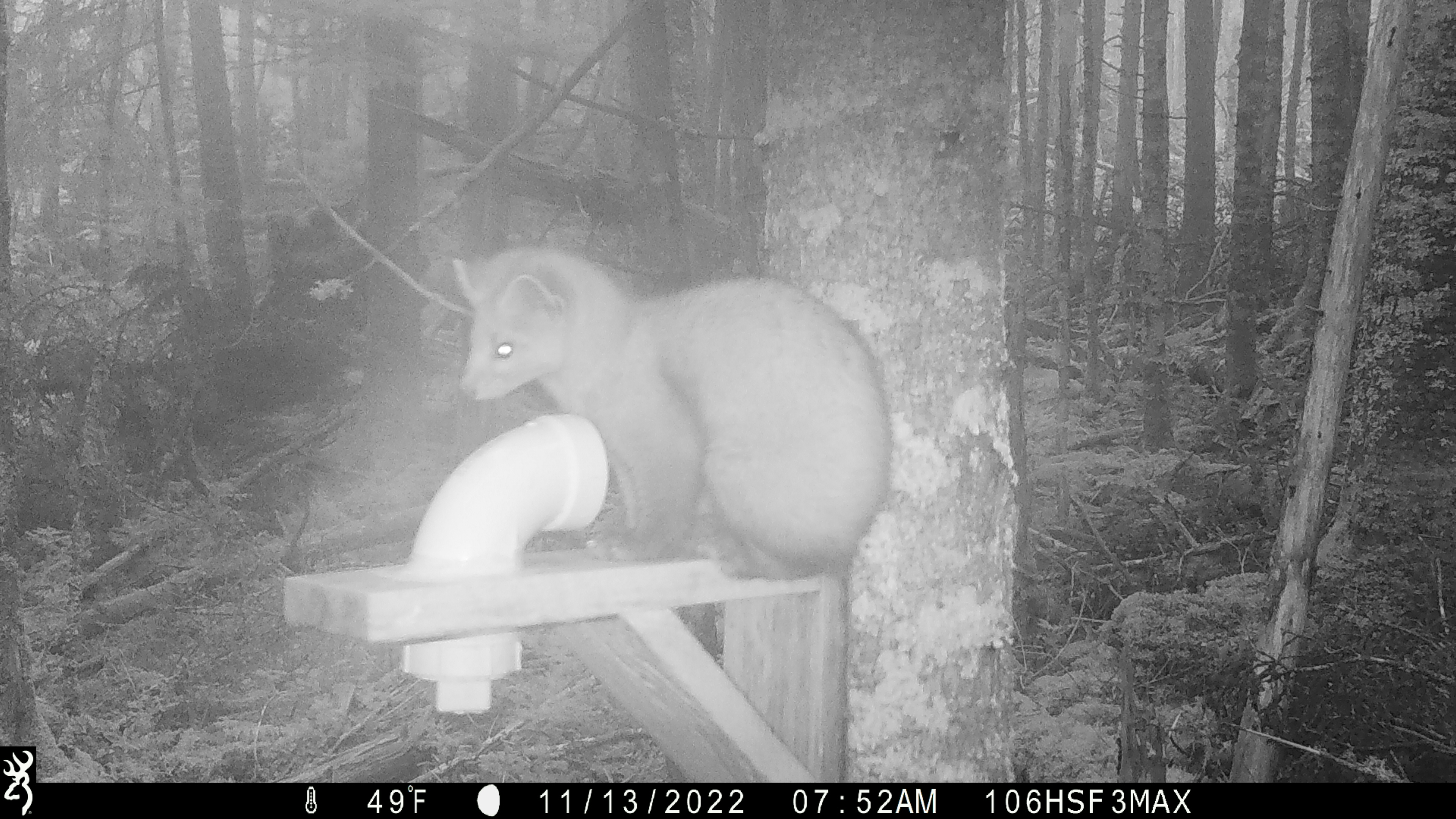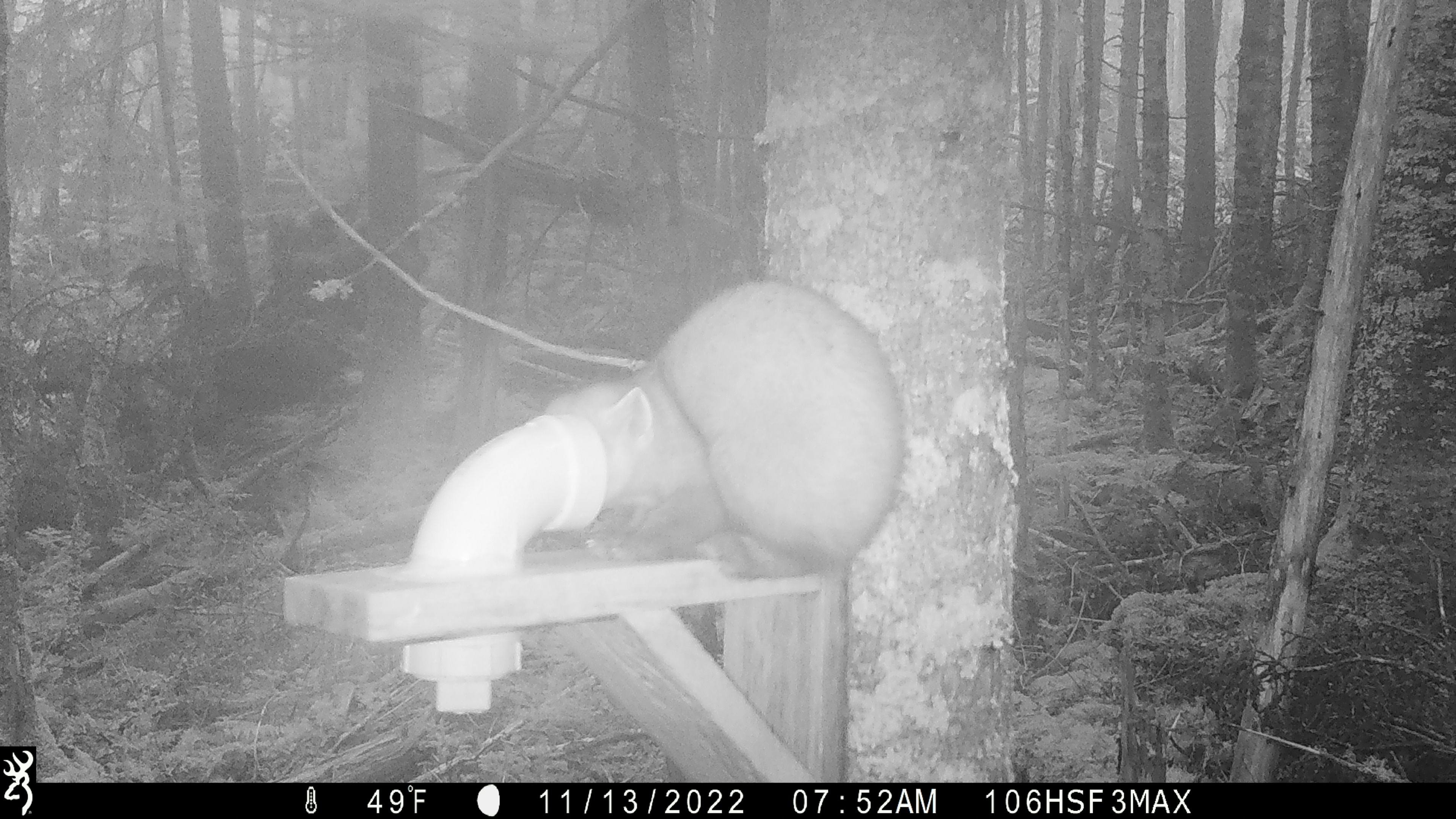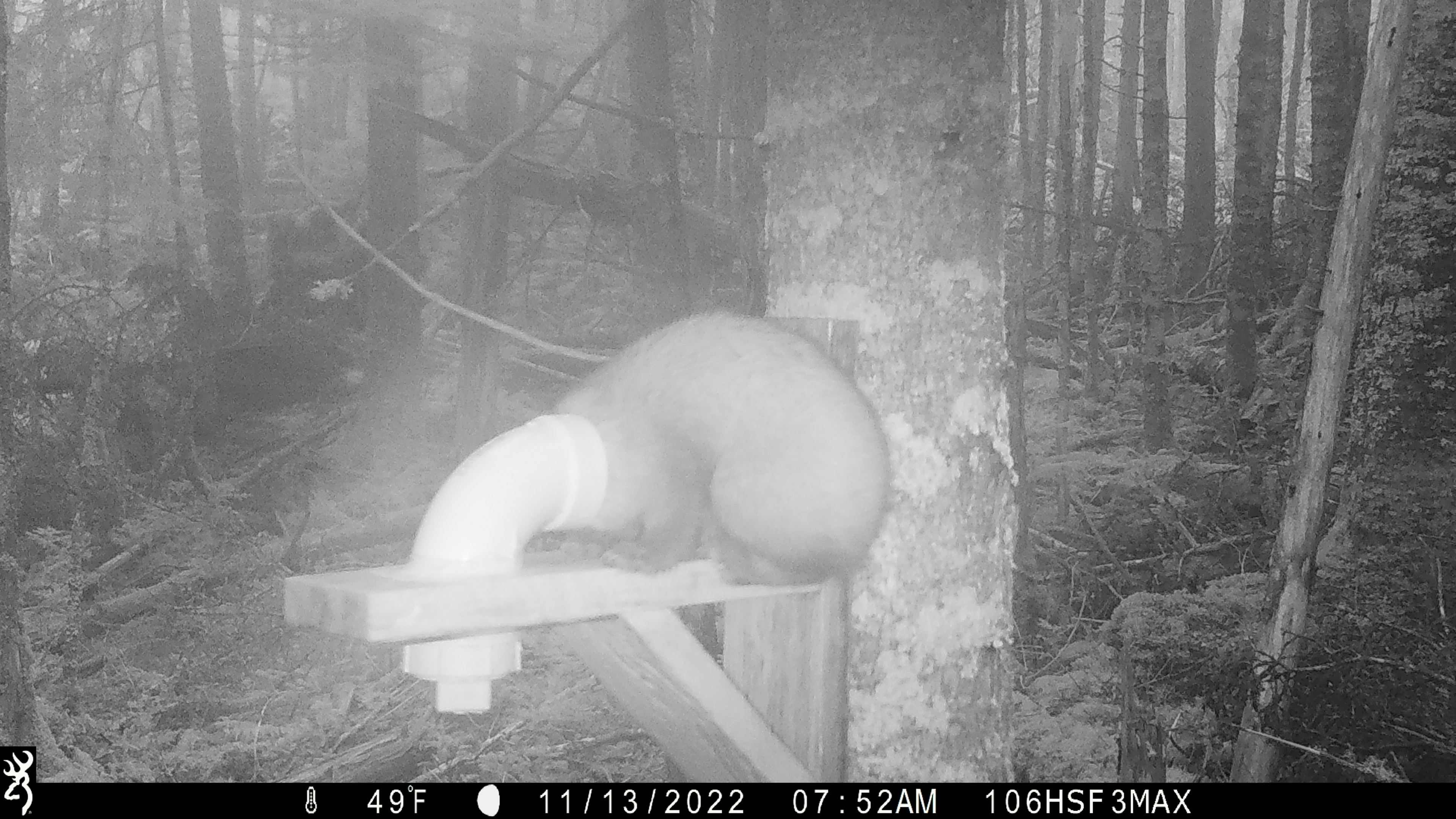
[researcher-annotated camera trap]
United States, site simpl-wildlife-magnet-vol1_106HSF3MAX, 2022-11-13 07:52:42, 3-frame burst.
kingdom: Animalia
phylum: Chordata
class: Mammalia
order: Carnivora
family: Mustelidae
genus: Martes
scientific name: Martes americana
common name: american marten